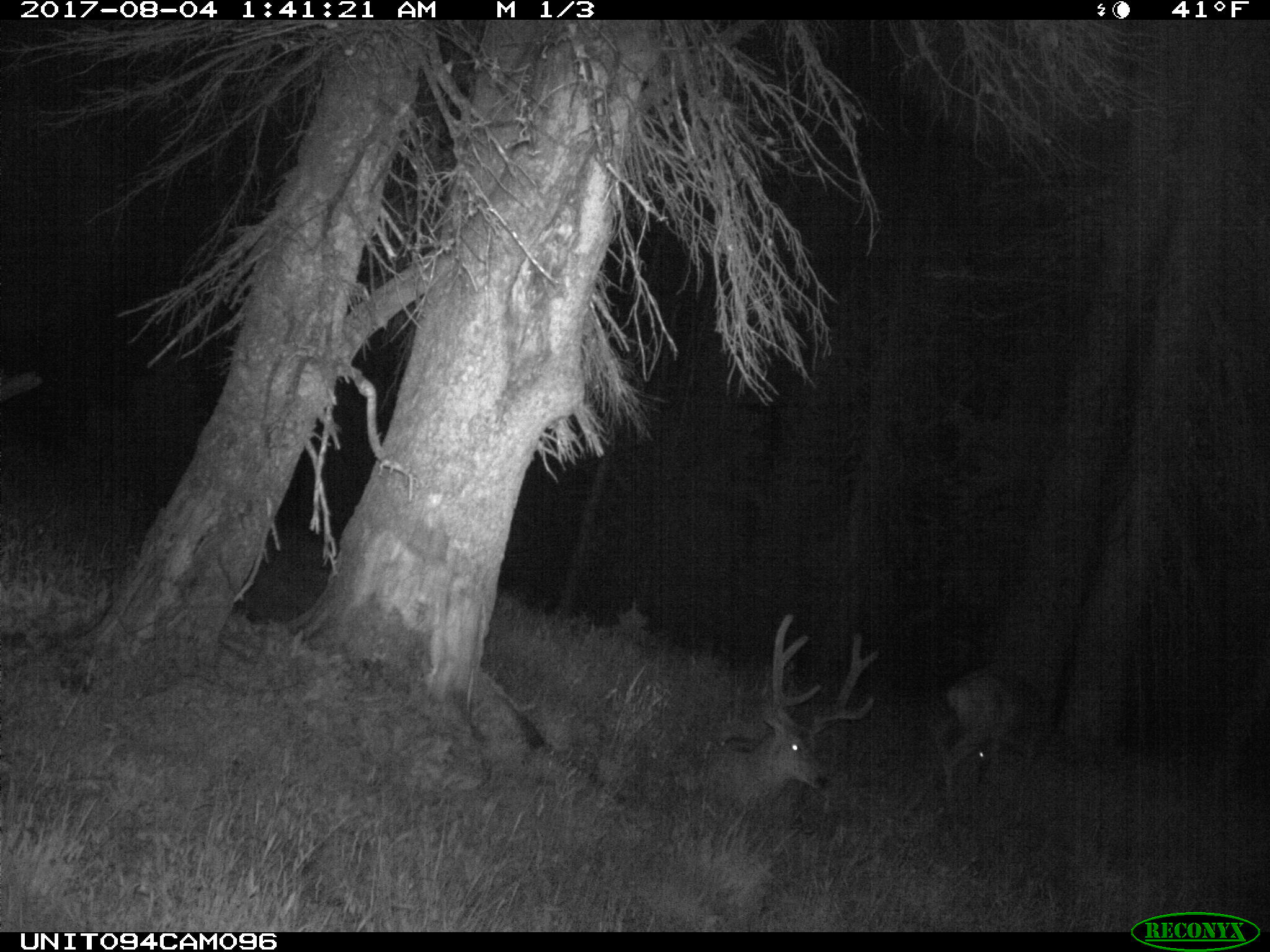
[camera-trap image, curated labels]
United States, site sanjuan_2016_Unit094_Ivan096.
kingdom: Animalia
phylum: Chordata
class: Mammalia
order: Artiodactyla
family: Cervidae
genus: Odocoileus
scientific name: Odocoileus hemionus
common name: mule deer